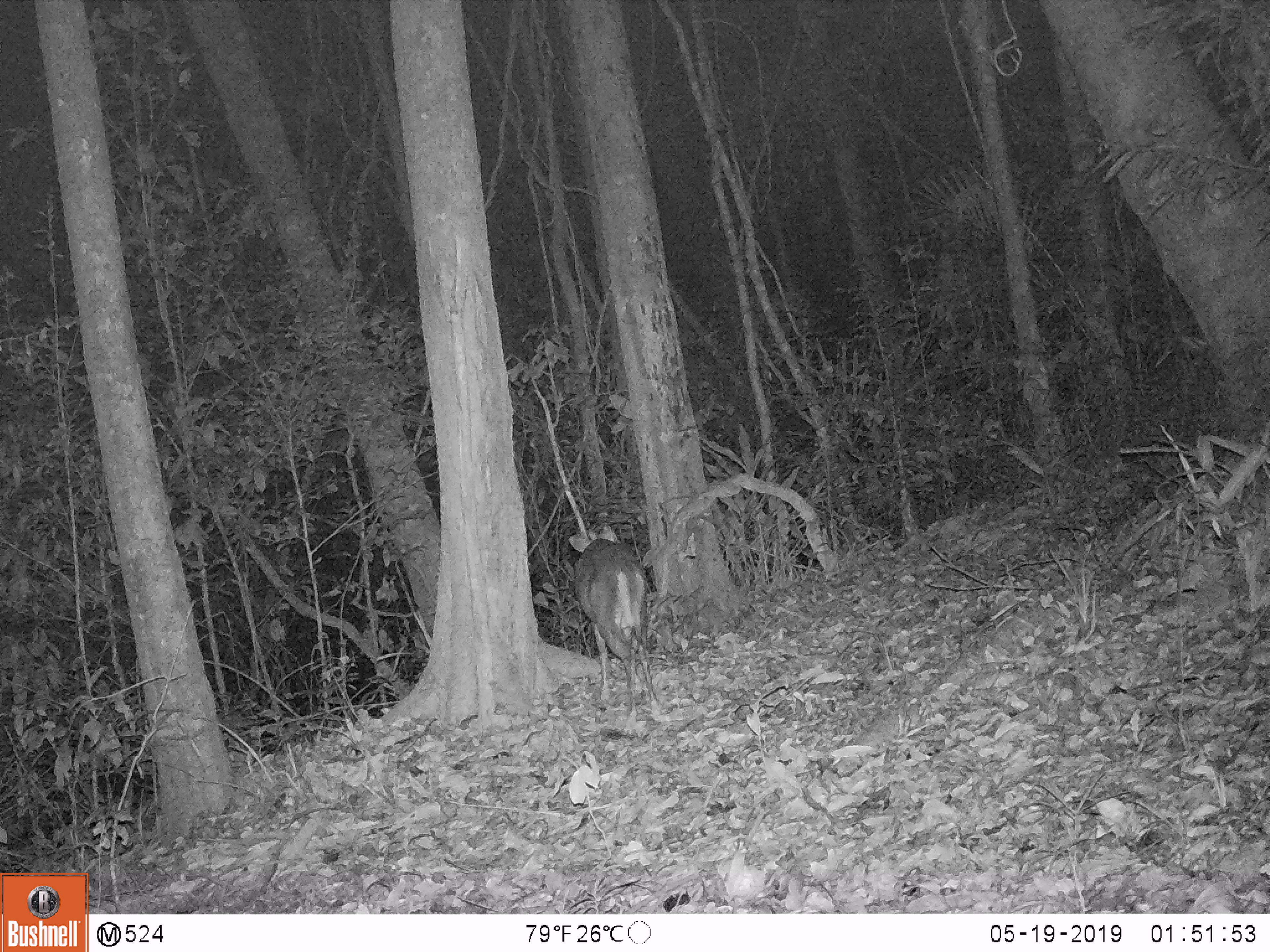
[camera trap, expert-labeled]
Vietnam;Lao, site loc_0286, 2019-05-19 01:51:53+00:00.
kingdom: Animalia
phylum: Chordata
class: Mammalia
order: Artiodactyla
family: Cervidae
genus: Muntiacus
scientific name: Muntiacus rooseveltorum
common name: roosevelt's muntjac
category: roosevelts muntjac group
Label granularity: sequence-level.